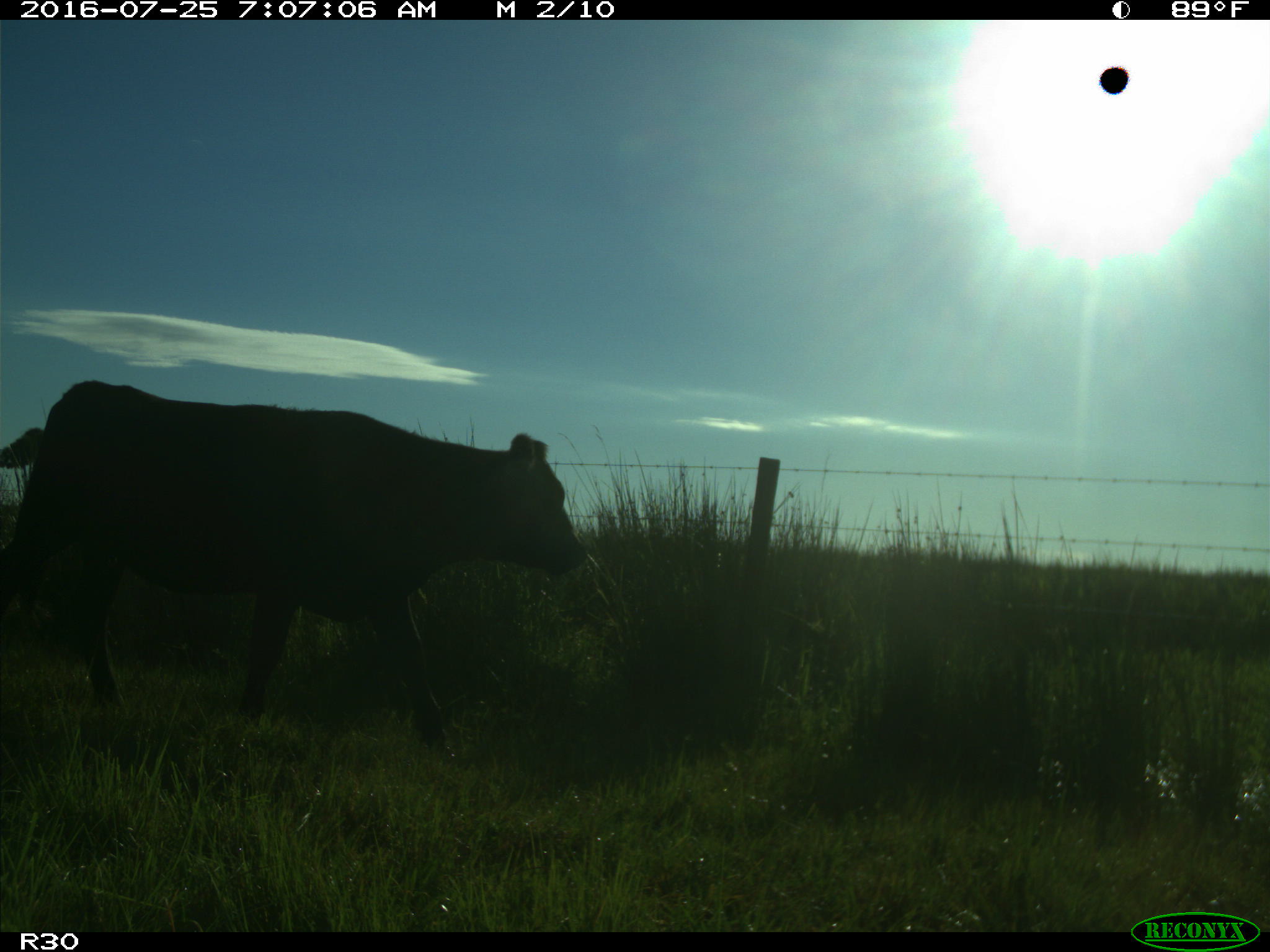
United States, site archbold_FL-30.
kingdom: Animalia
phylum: Chordata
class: Mammalia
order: Artiodactyla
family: Bovidae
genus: Bos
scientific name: Bos taurus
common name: domestic cow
Bos taurus (domestic cow).